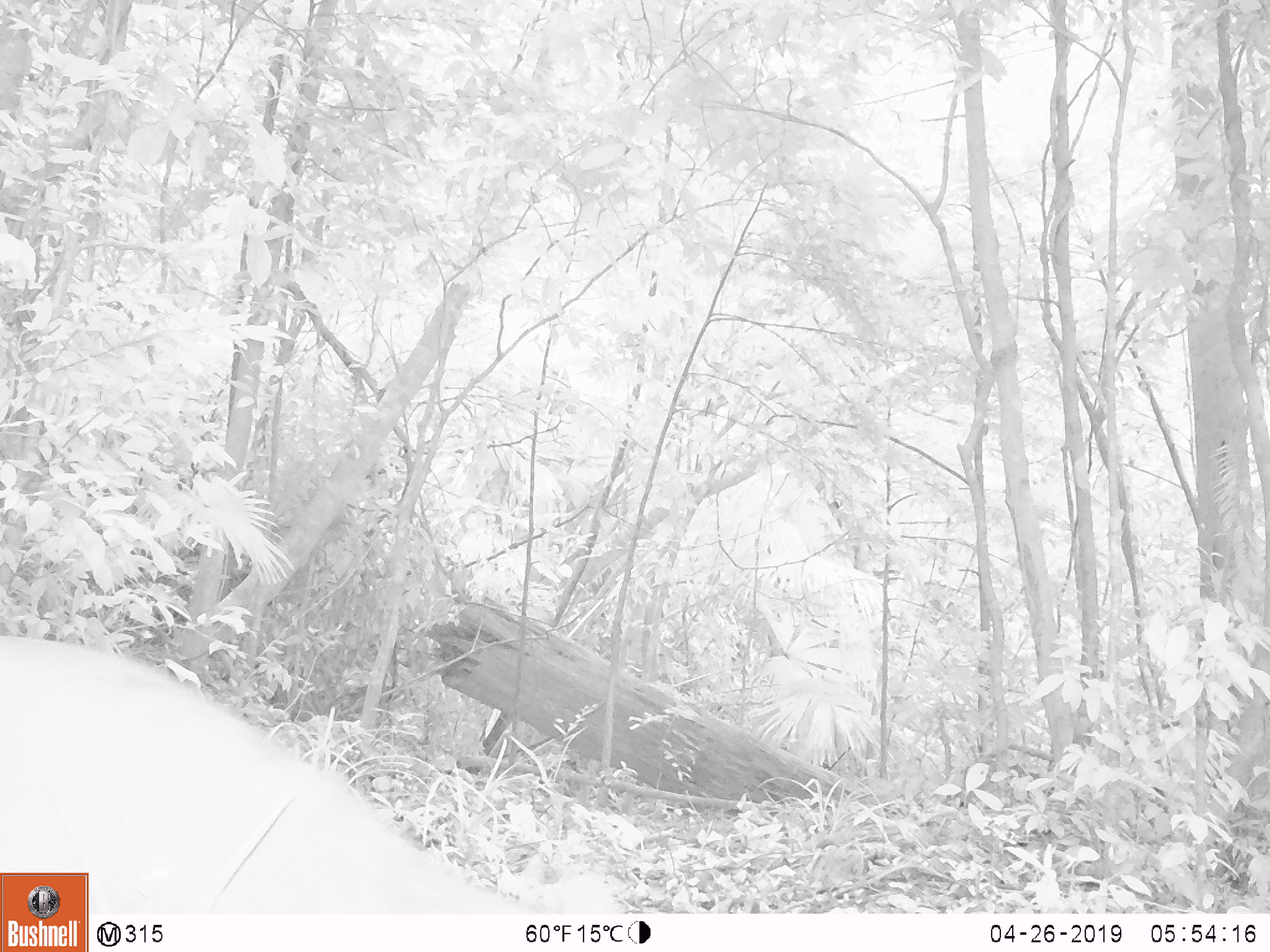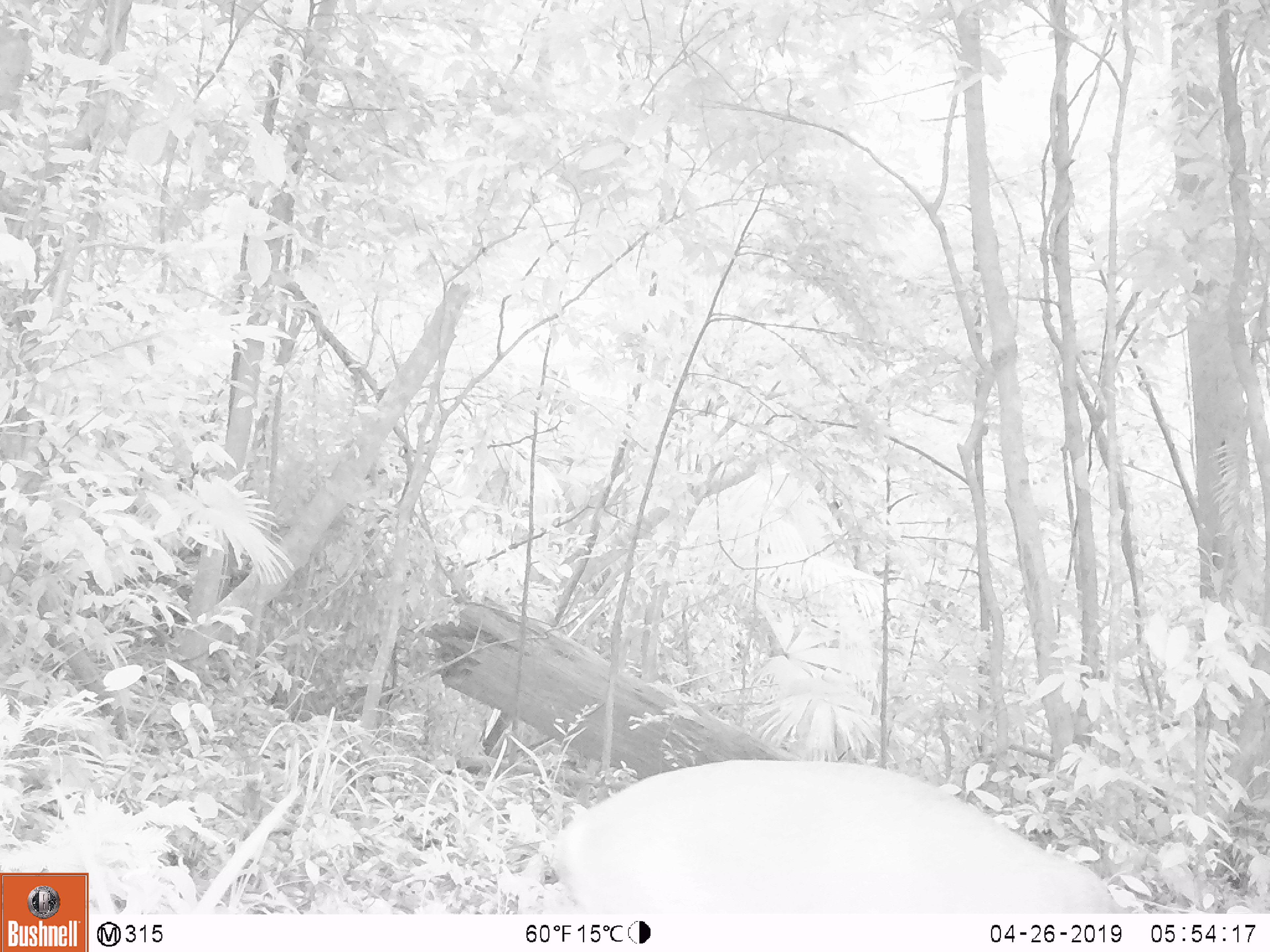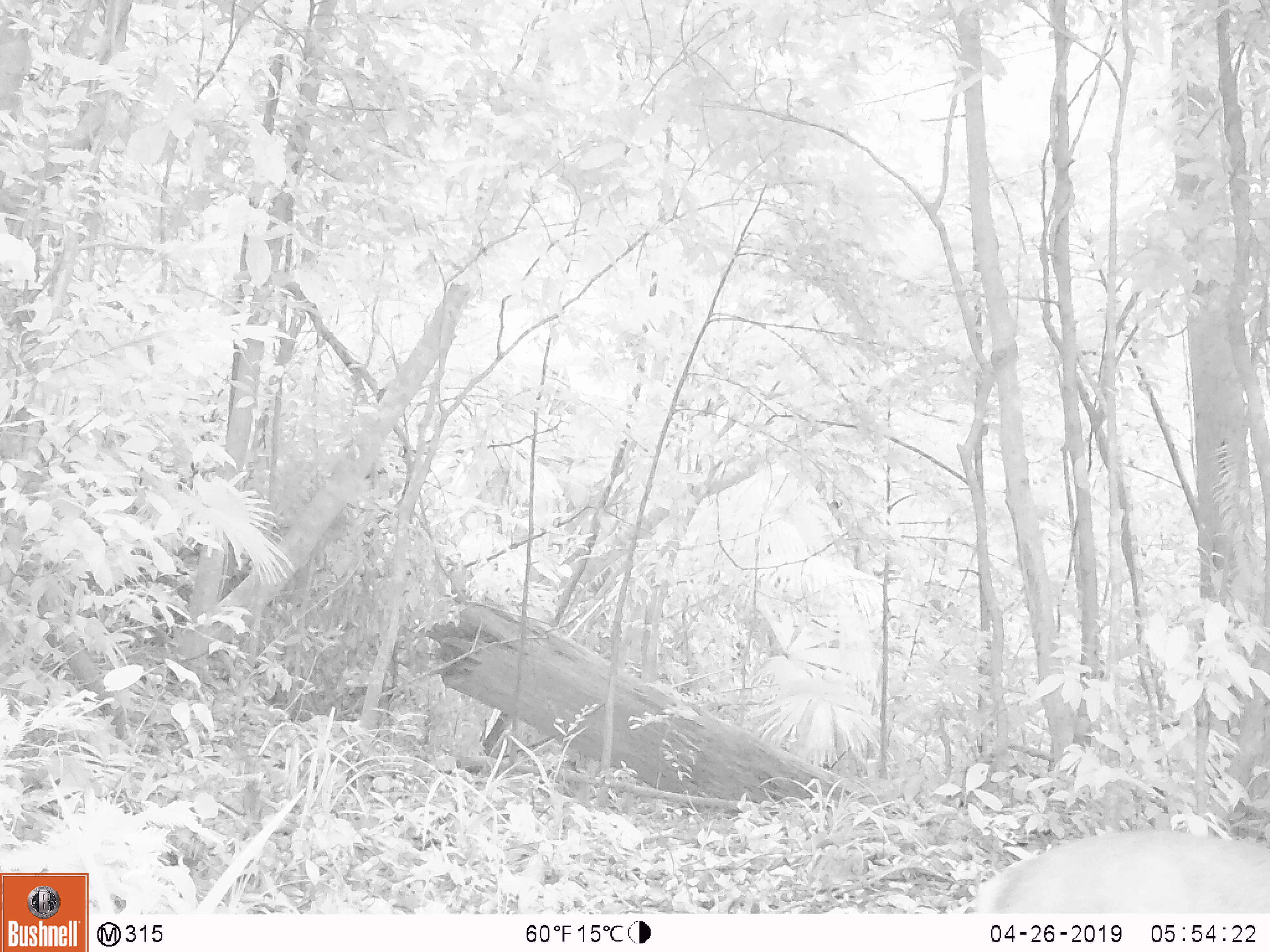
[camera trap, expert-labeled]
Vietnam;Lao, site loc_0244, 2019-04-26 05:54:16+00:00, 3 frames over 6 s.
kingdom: Animalia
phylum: Chordata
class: Mammalia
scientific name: Laurasiatheria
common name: ungulate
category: unidentified ungulates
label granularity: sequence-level